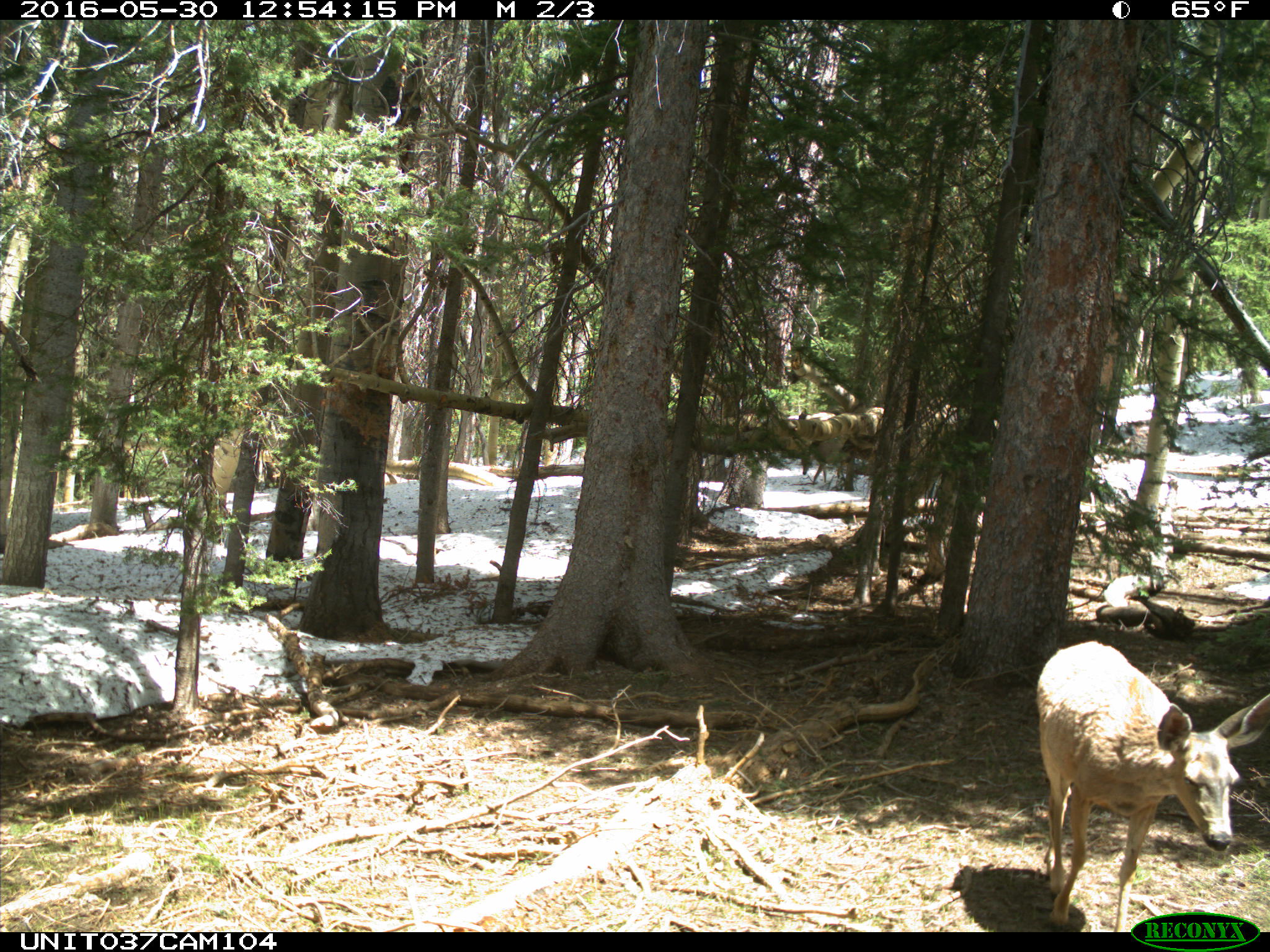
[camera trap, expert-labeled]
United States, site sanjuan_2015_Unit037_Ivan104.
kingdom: Animalia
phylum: Chordata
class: Mammalia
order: Artiodactyla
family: Cervidae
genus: Odocoileus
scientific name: Odocoileus hemionus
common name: mule deer